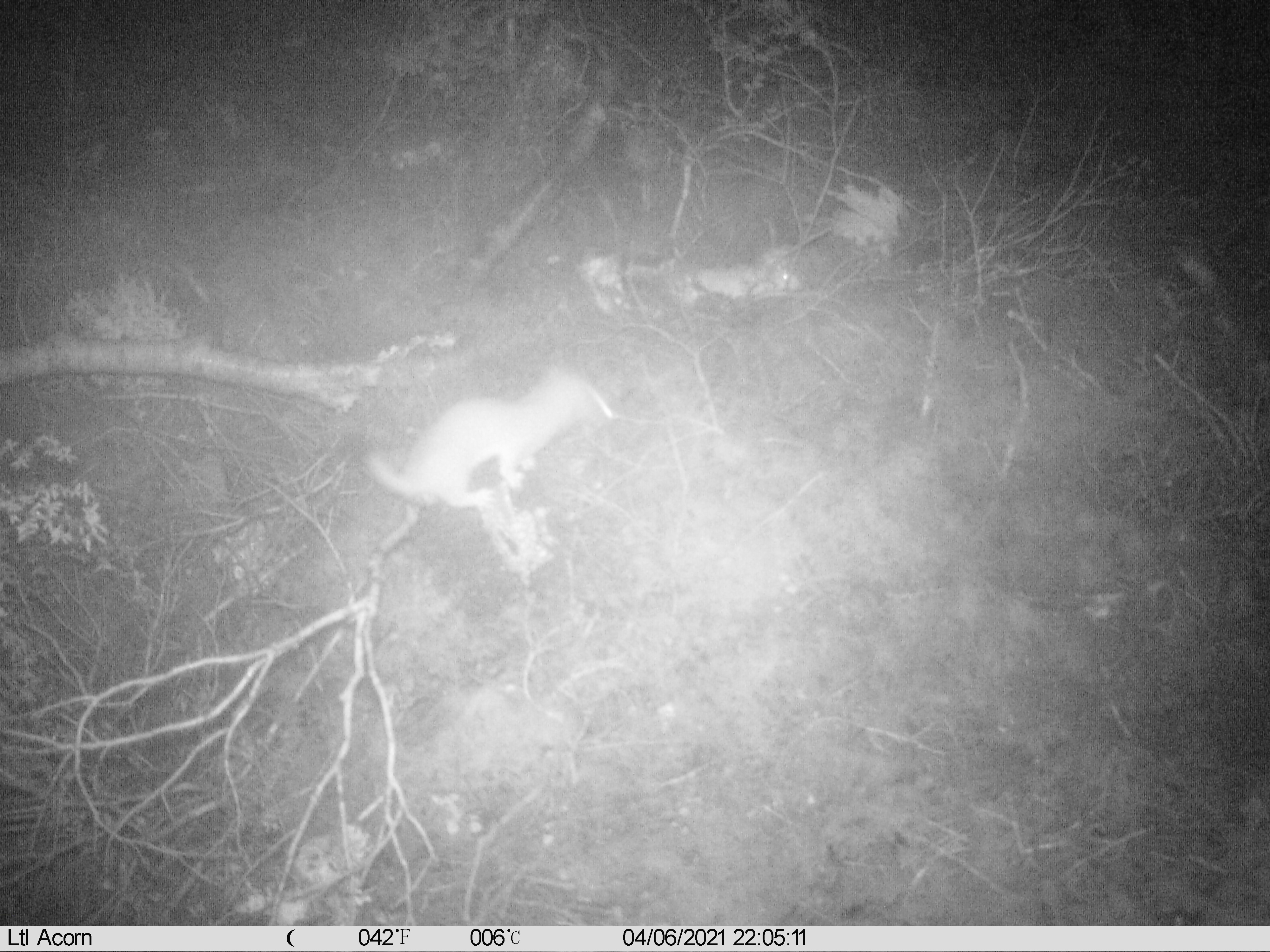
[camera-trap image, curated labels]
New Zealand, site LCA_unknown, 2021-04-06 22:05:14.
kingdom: Animalia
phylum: Chordata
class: Mammalia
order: Carnivora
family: Mustelidae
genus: Mustela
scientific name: Mustela erminea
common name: stoat